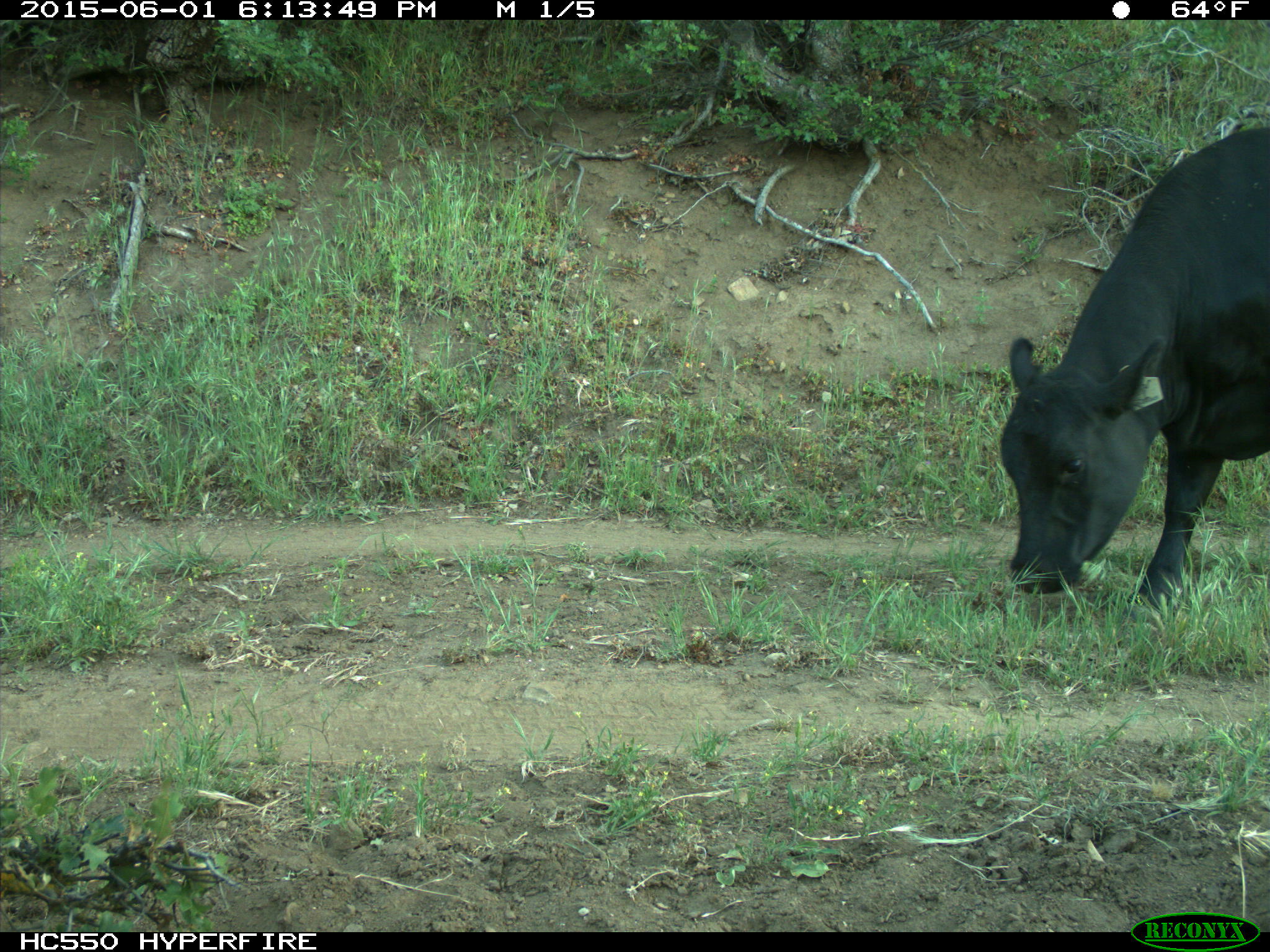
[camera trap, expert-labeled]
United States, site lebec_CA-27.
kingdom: Animalia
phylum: Chordata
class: Mammalia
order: Artiodactyla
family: Bovidae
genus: Bos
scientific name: Bos taurus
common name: domestic cow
Bos taurus (domestic cow).